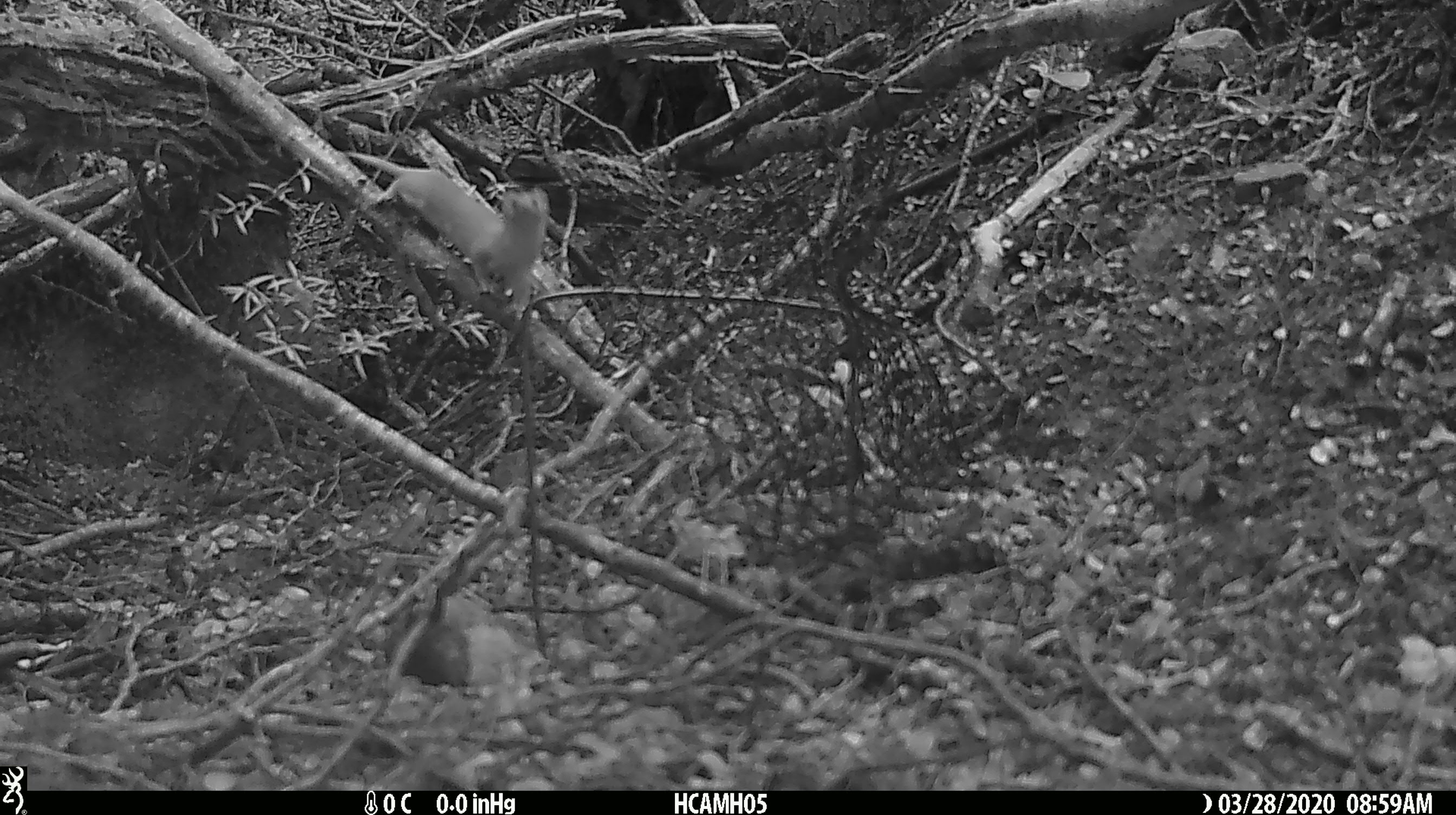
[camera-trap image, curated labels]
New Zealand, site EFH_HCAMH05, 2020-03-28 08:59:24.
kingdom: Animalia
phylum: Chordata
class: Mammalia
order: Carnivora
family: Mustelidae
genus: Mustela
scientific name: Mustela nivalis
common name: least weasel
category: weasel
Weasel (least weasel) (Mustela nivalis).